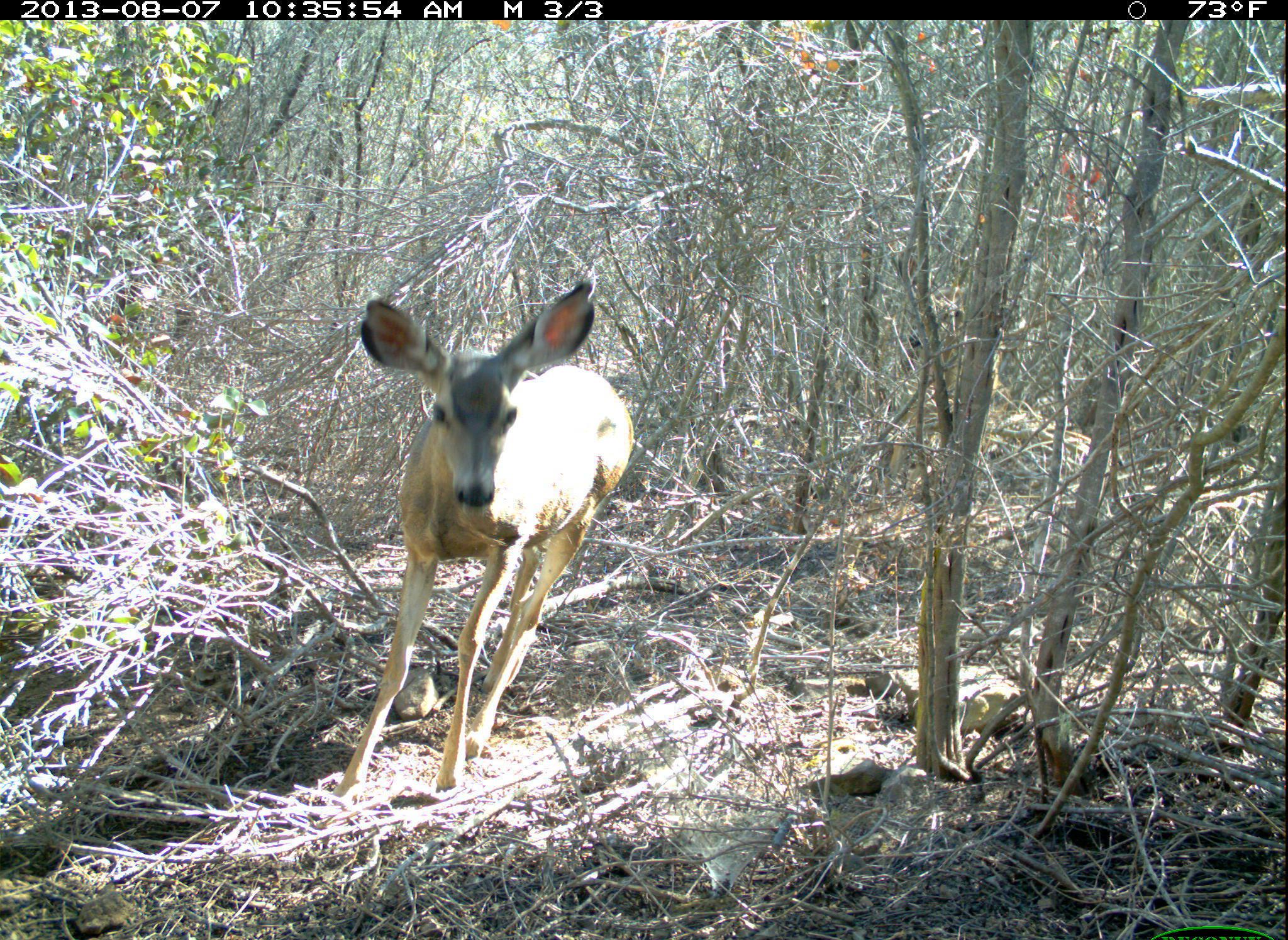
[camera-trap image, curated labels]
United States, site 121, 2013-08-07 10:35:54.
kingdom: Animalia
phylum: Chordata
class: Mammalia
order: Artiodactyla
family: Cervidae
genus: Odocoileus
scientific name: Odocoileus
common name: deer